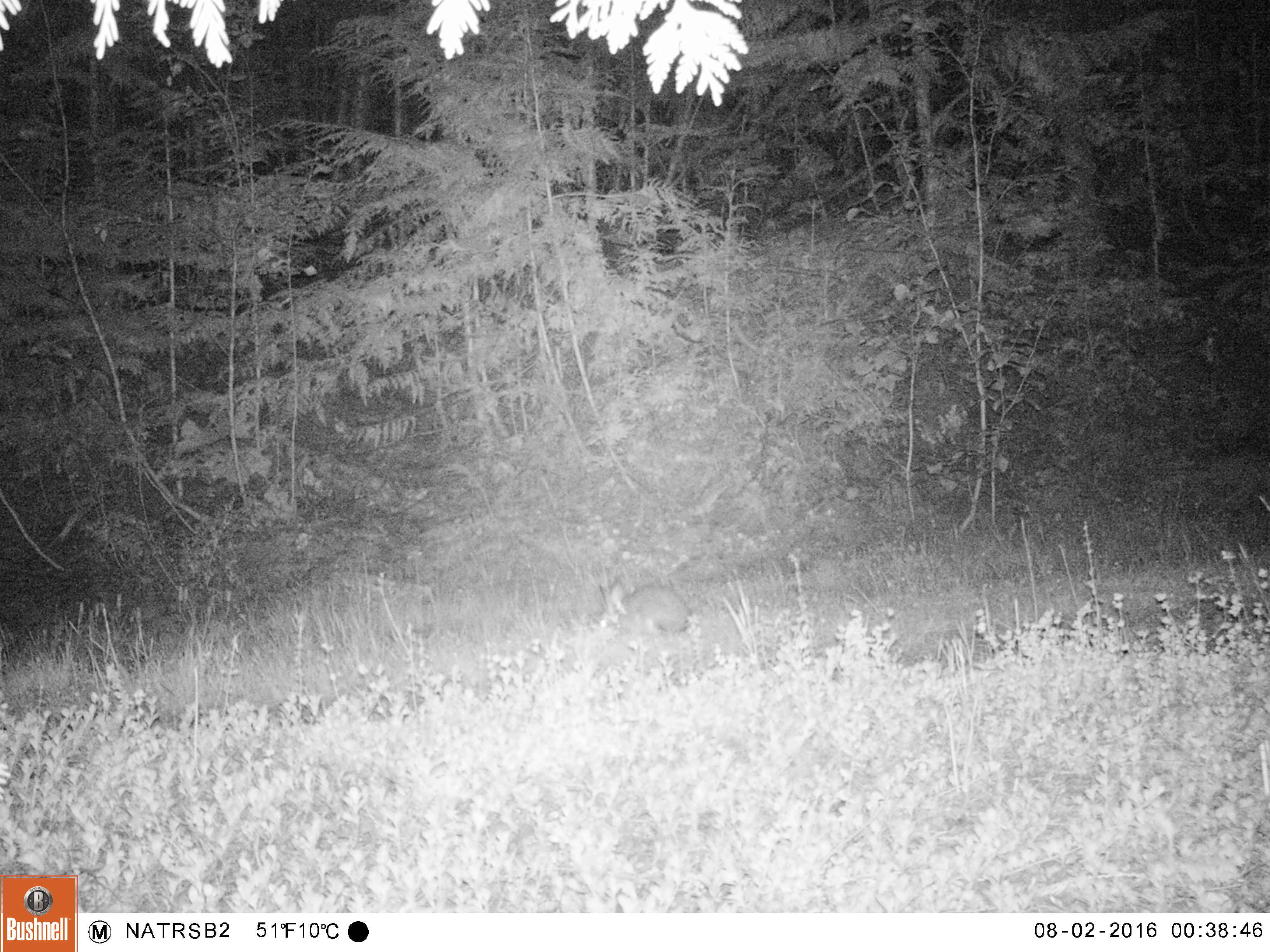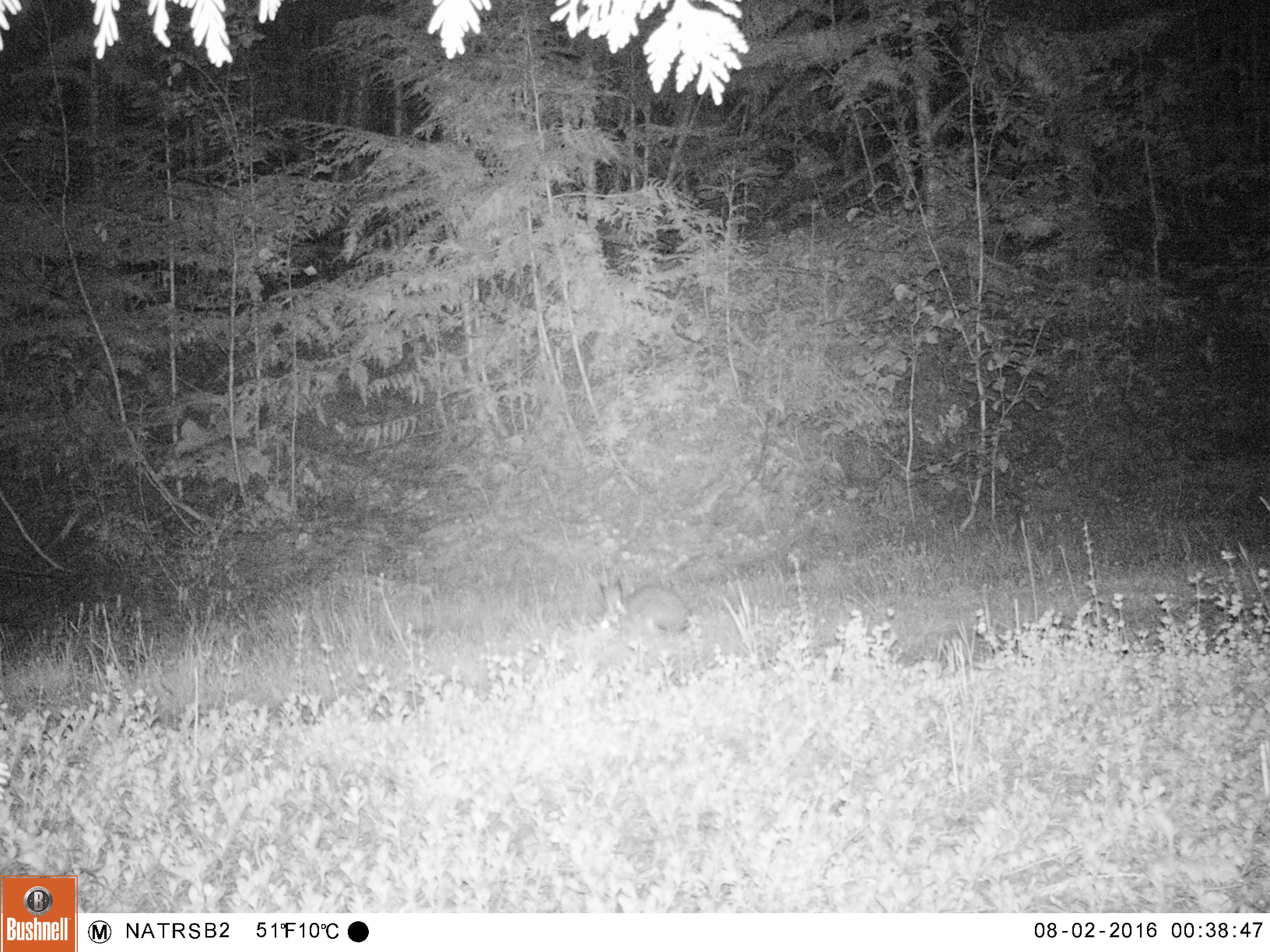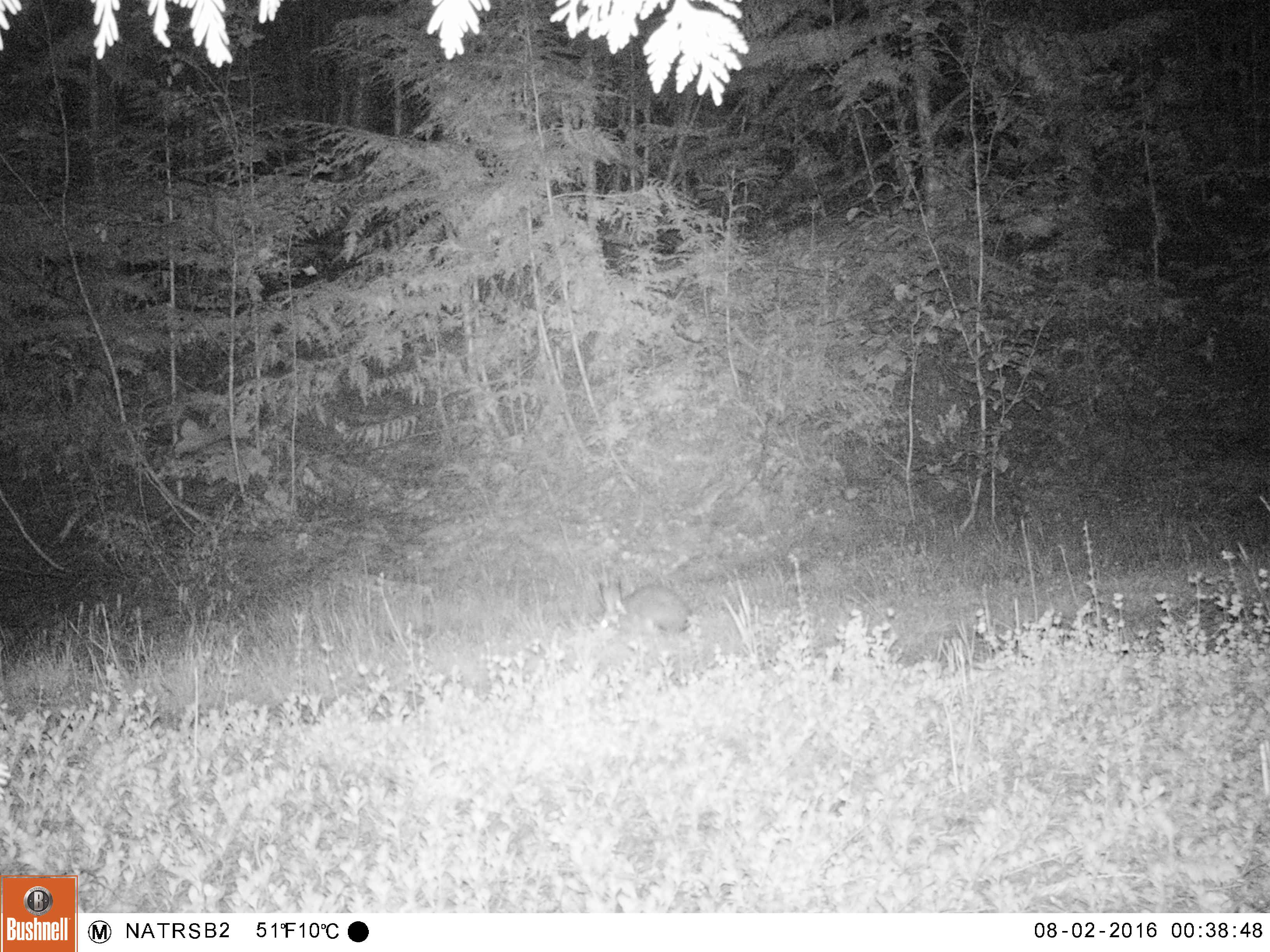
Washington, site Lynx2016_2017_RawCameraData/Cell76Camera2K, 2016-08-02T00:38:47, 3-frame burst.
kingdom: Animalia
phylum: Chordata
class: Mammalia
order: Lagomorpha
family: Leporidae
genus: Lepus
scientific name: Lepus americanus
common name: snowshoe hare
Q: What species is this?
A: Lepus americanus (snowshoe hare).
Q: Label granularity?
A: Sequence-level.